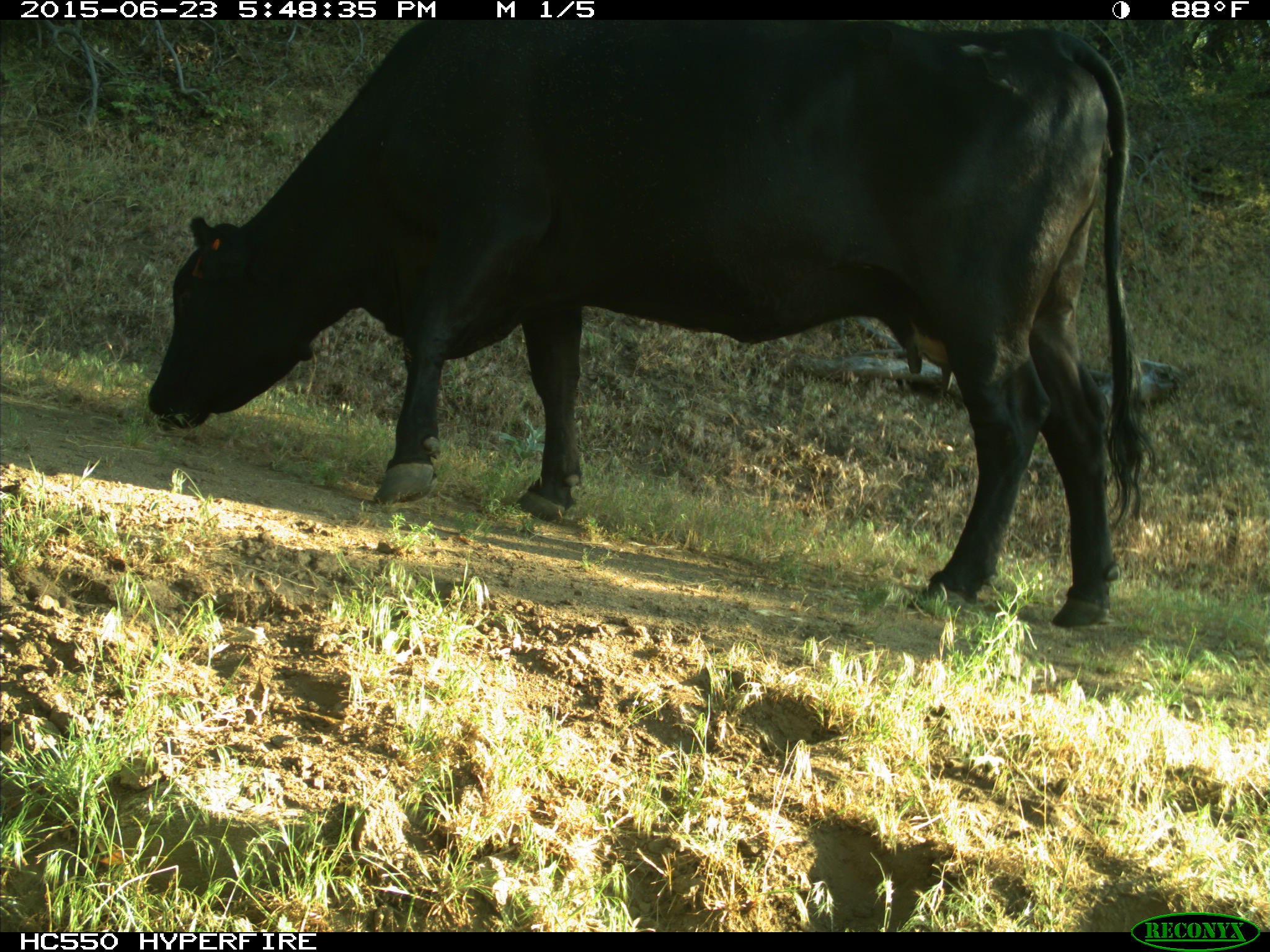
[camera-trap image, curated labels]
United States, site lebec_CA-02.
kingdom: Animalia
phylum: Chordata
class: Mammalia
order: Artiodactyla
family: Bovidae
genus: Bos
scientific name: Bos taurus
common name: domestic cow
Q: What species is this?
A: Bos taurus (domestic cow).